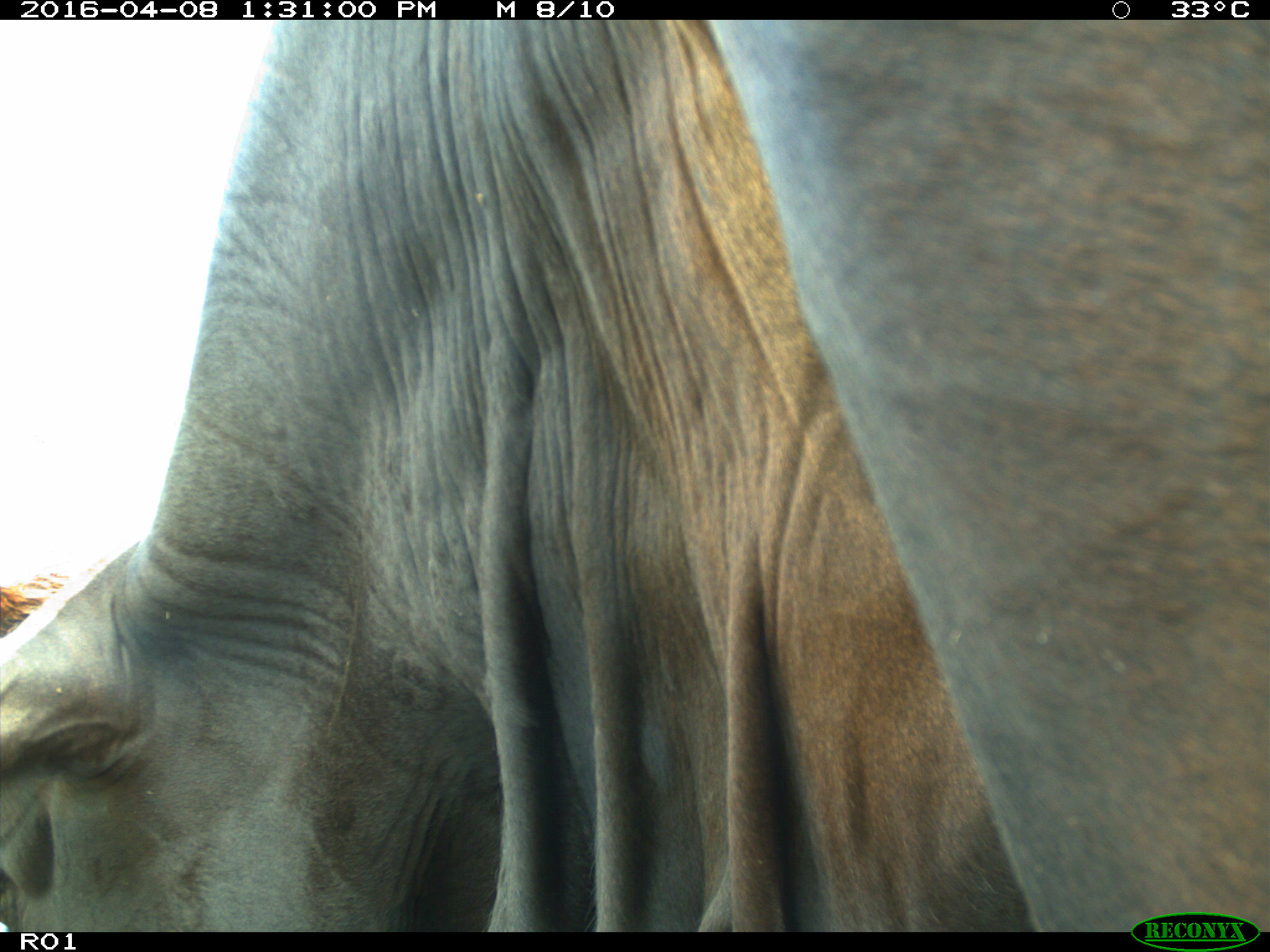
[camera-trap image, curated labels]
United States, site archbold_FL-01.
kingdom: Animalia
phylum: Chordata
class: Mammalia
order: Artiodactyla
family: Bovidae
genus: Bos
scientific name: Bos taurus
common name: domestic cow